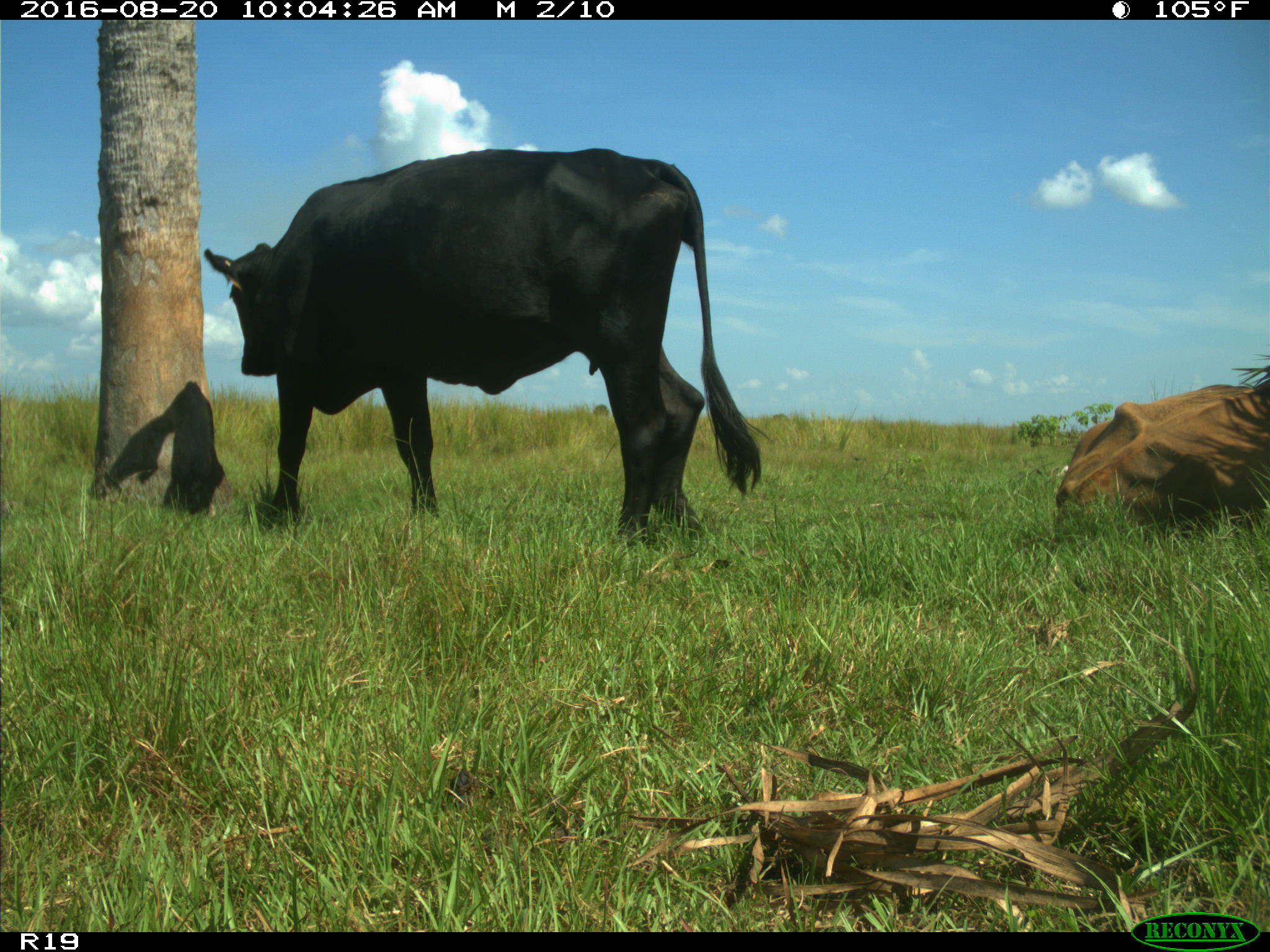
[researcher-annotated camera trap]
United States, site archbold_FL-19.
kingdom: Animalia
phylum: Chordata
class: Mammalia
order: Artiodactyla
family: Bovidae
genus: Bos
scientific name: Bos taurus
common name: domestic cow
Bos taurus (domestic cow).